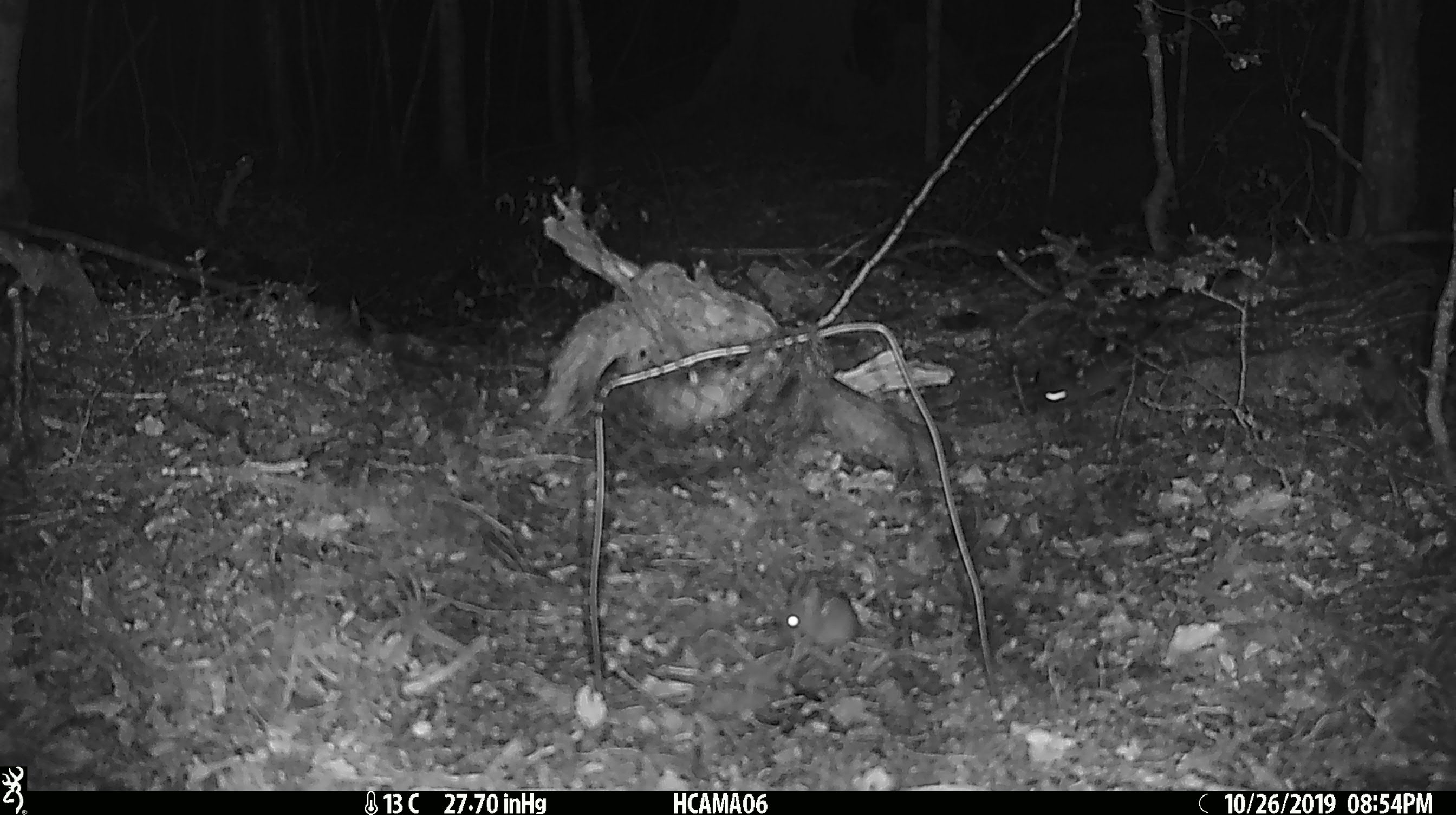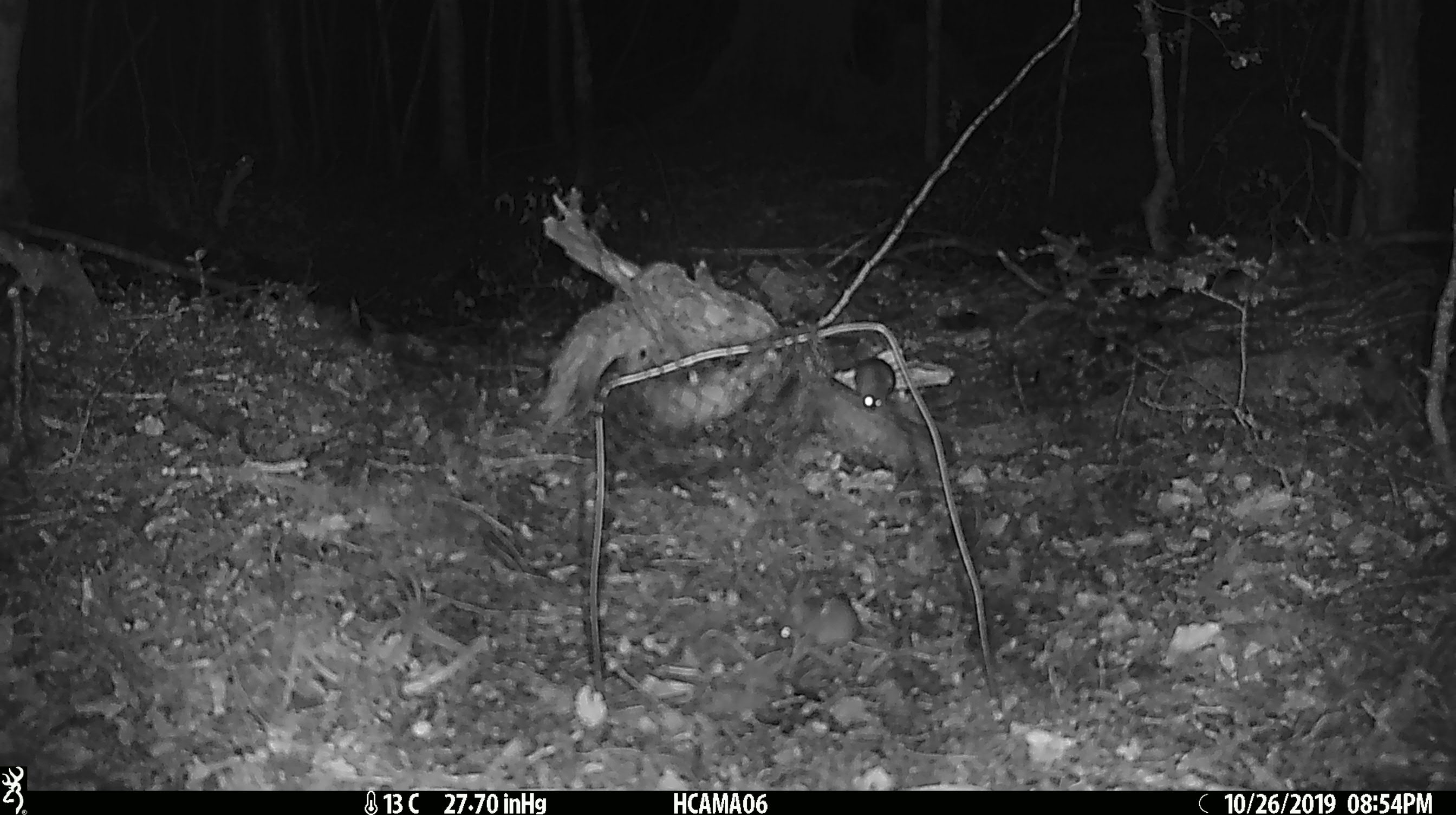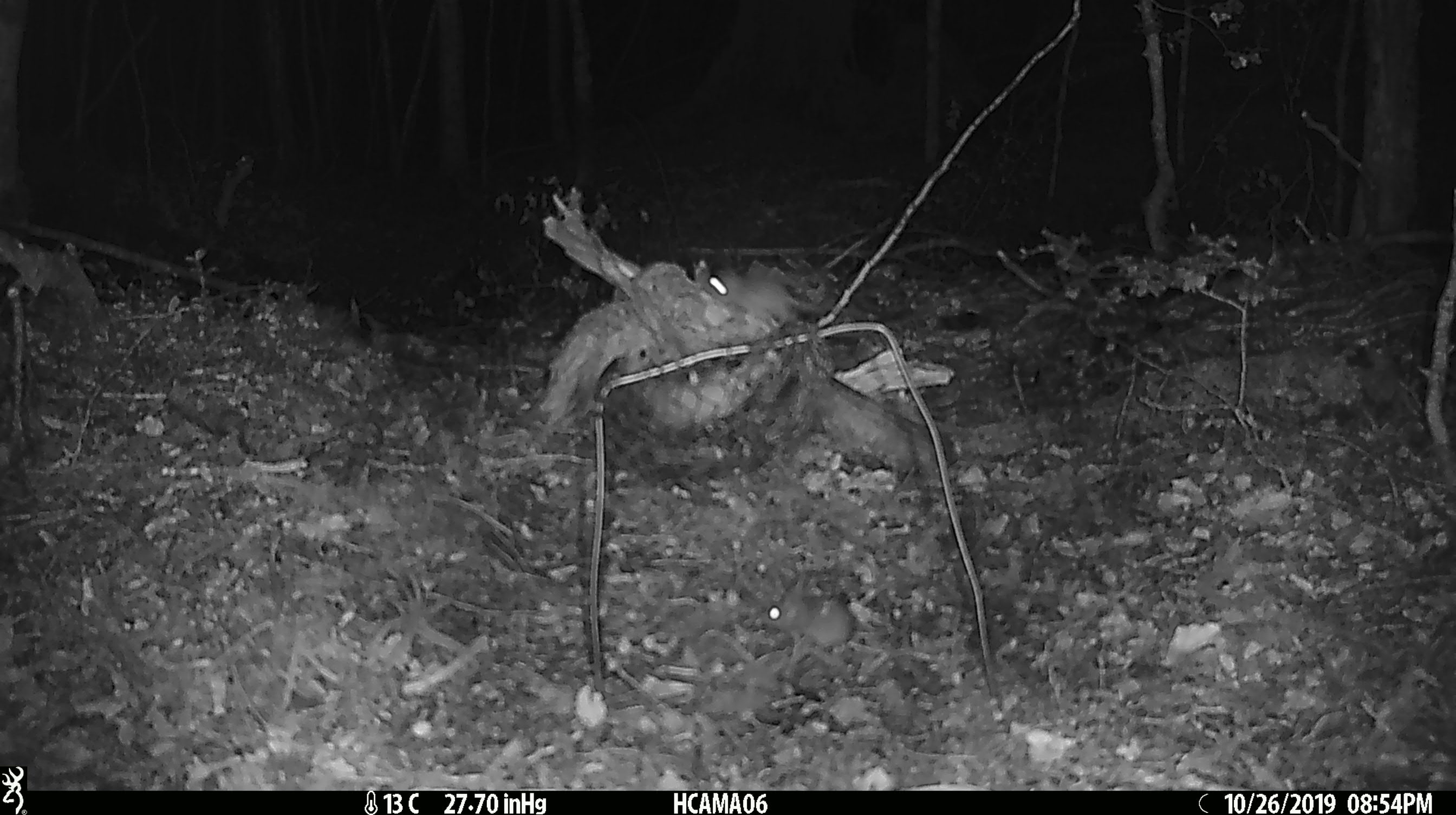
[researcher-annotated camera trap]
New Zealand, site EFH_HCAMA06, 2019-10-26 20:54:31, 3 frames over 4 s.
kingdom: Animalia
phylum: Chordata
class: Mammalia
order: Rodentia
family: Muridae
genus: Mus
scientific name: Mus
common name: mouse